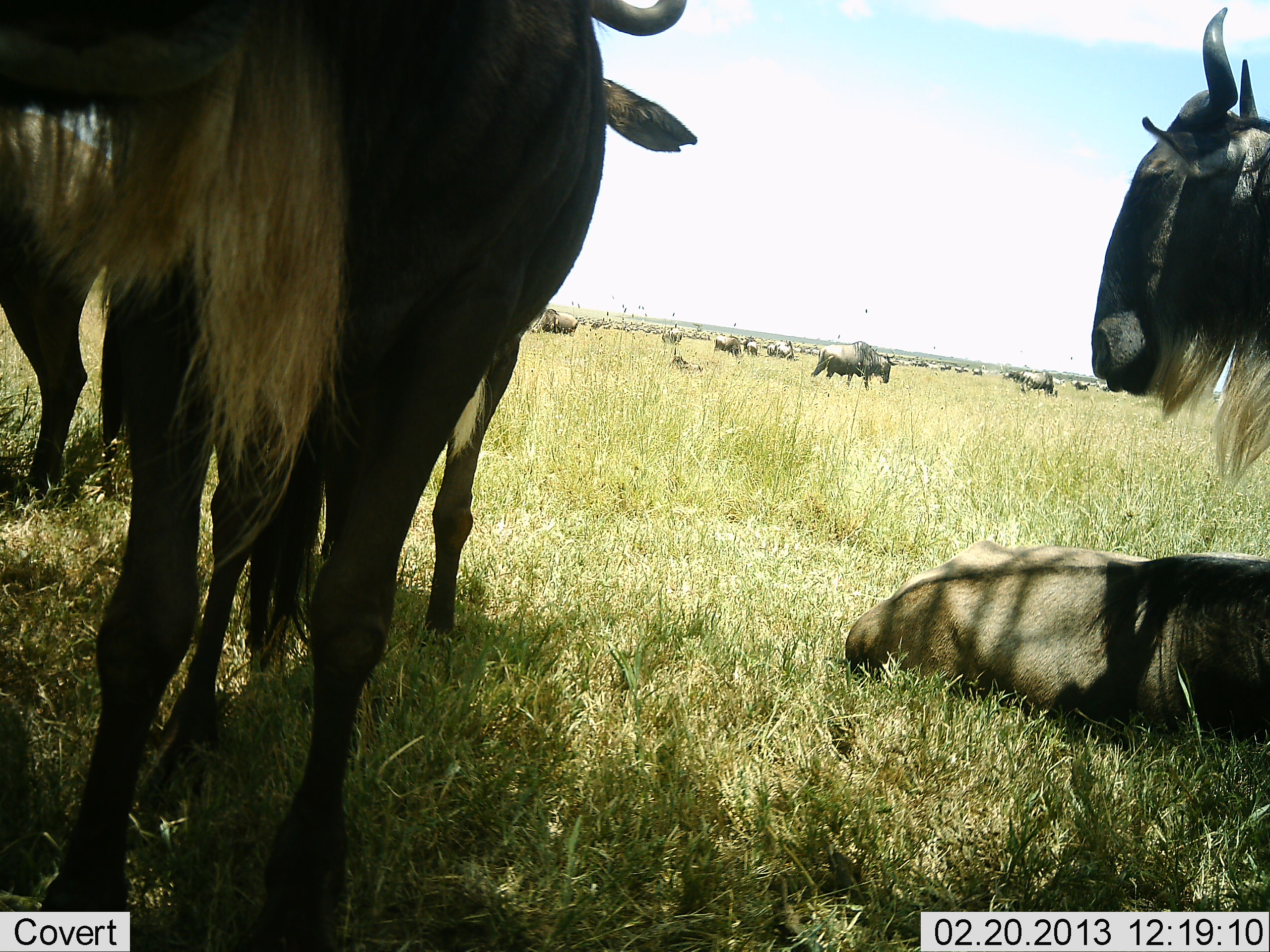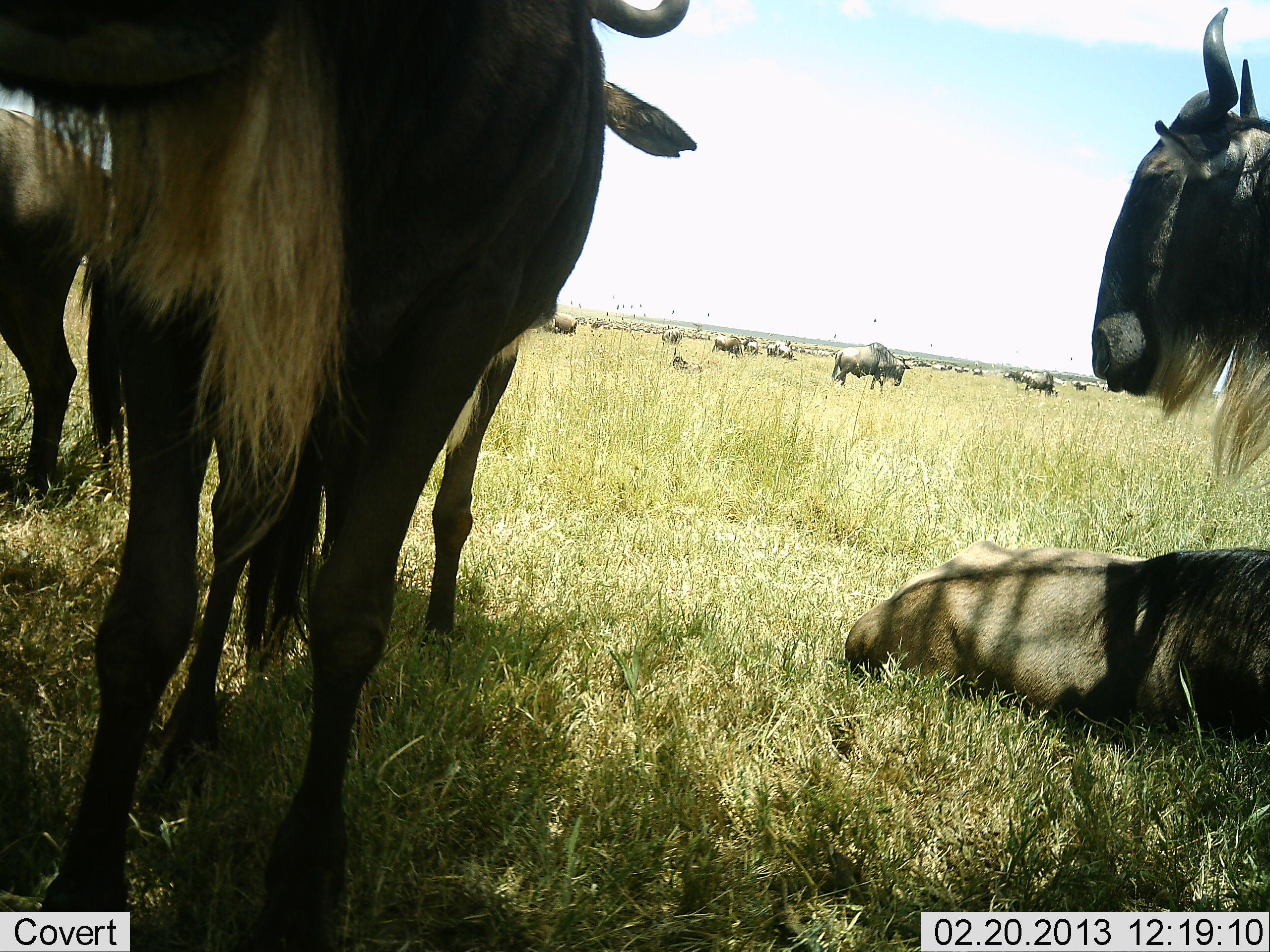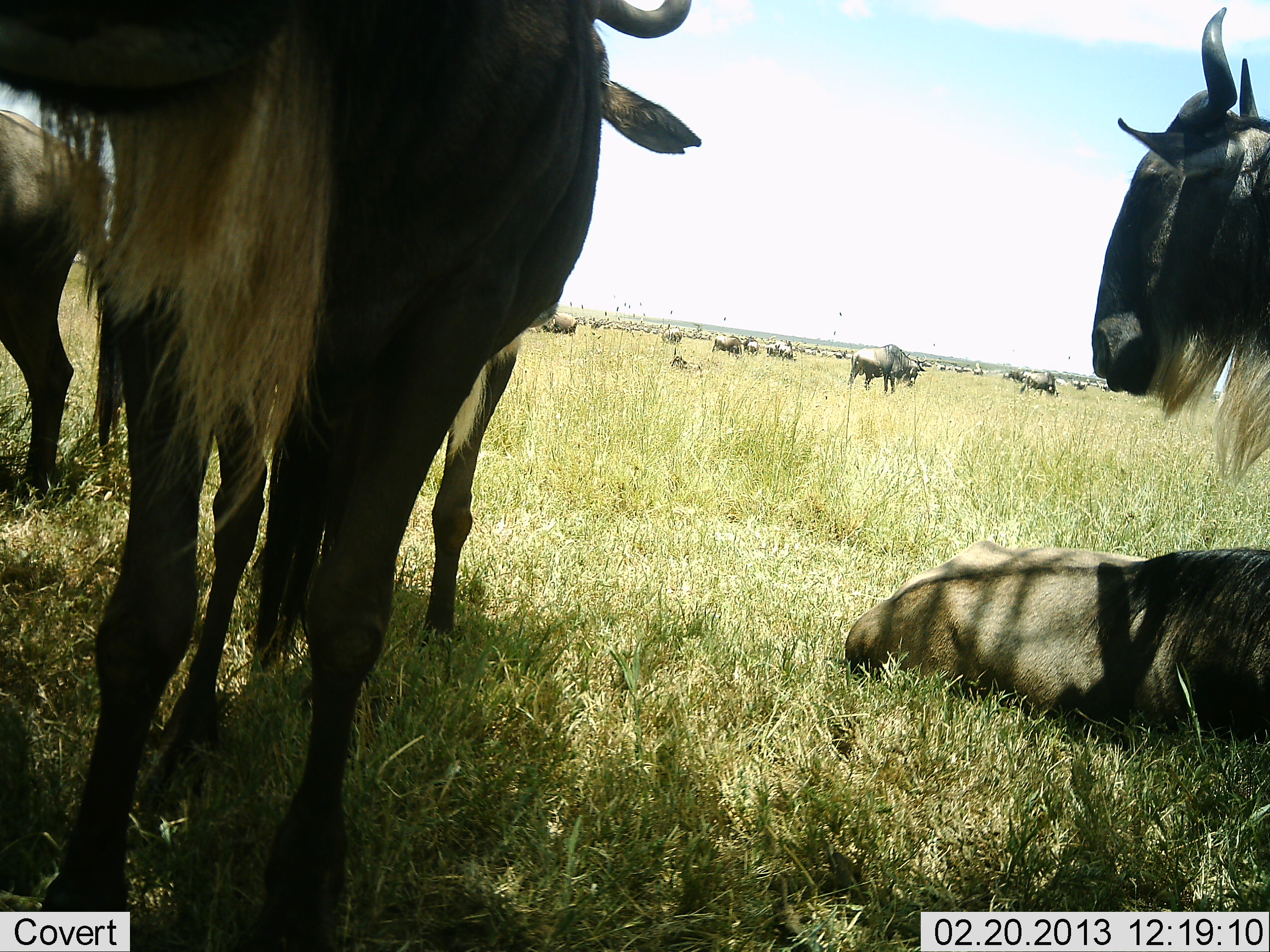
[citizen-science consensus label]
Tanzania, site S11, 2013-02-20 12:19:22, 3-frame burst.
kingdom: Animalia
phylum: Chordata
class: Mammalia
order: Artiodactyla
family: Bovidae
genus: Connochaetes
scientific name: Connochaetes taurinus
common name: blue wildebeest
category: wildebeest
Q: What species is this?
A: Wildebeest (blue wildebeest) (Connochaetes taurinus).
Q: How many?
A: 11-50.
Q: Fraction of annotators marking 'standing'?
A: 74%.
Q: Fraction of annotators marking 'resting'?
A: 91%.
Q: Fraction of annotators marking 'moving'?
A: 40%.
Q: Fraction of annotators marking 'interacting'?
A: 6%.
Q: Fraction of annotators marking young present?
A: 6%.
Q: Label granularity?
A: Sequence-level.